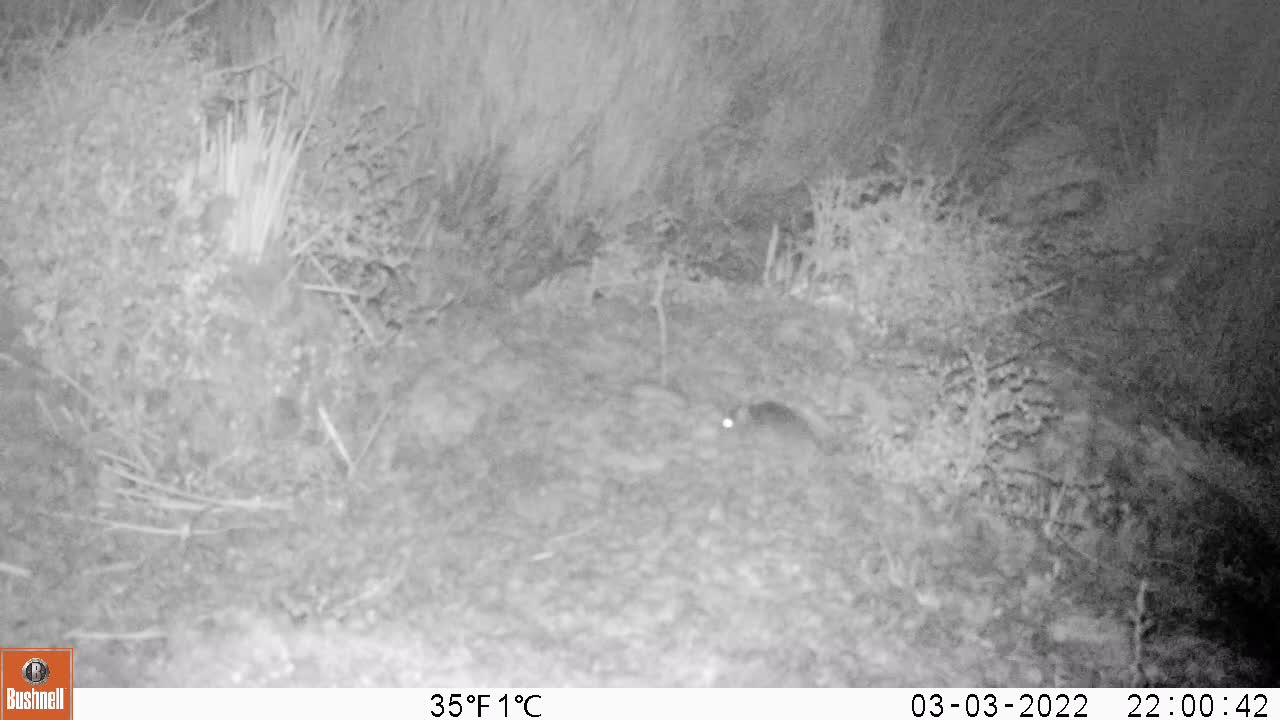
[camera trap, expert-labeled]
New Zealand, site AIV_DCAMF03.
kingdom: Animalia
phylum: Chordata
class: Mammalia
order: Rodentia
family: Muridae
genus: Mus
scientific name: Mus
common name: mouse